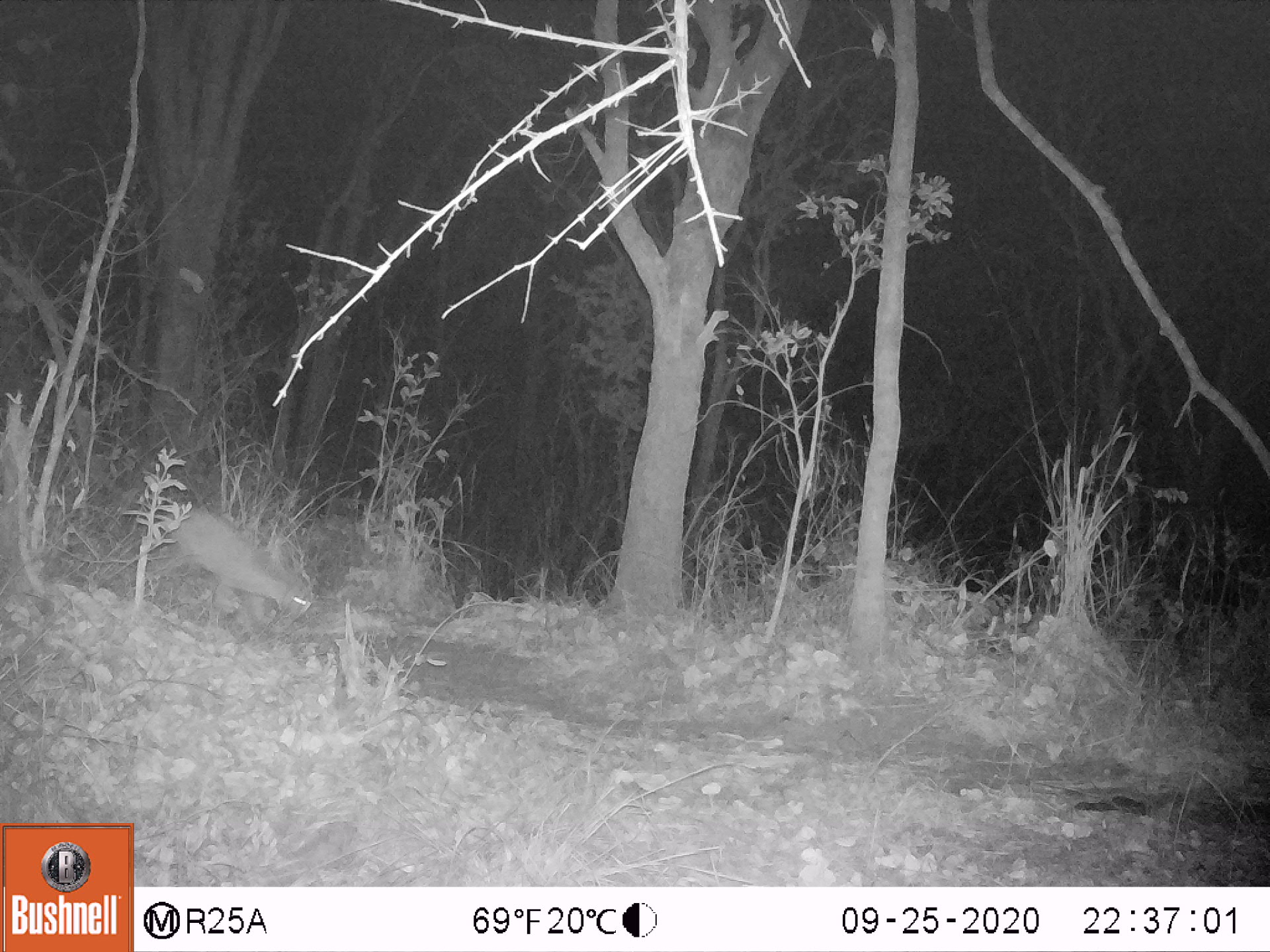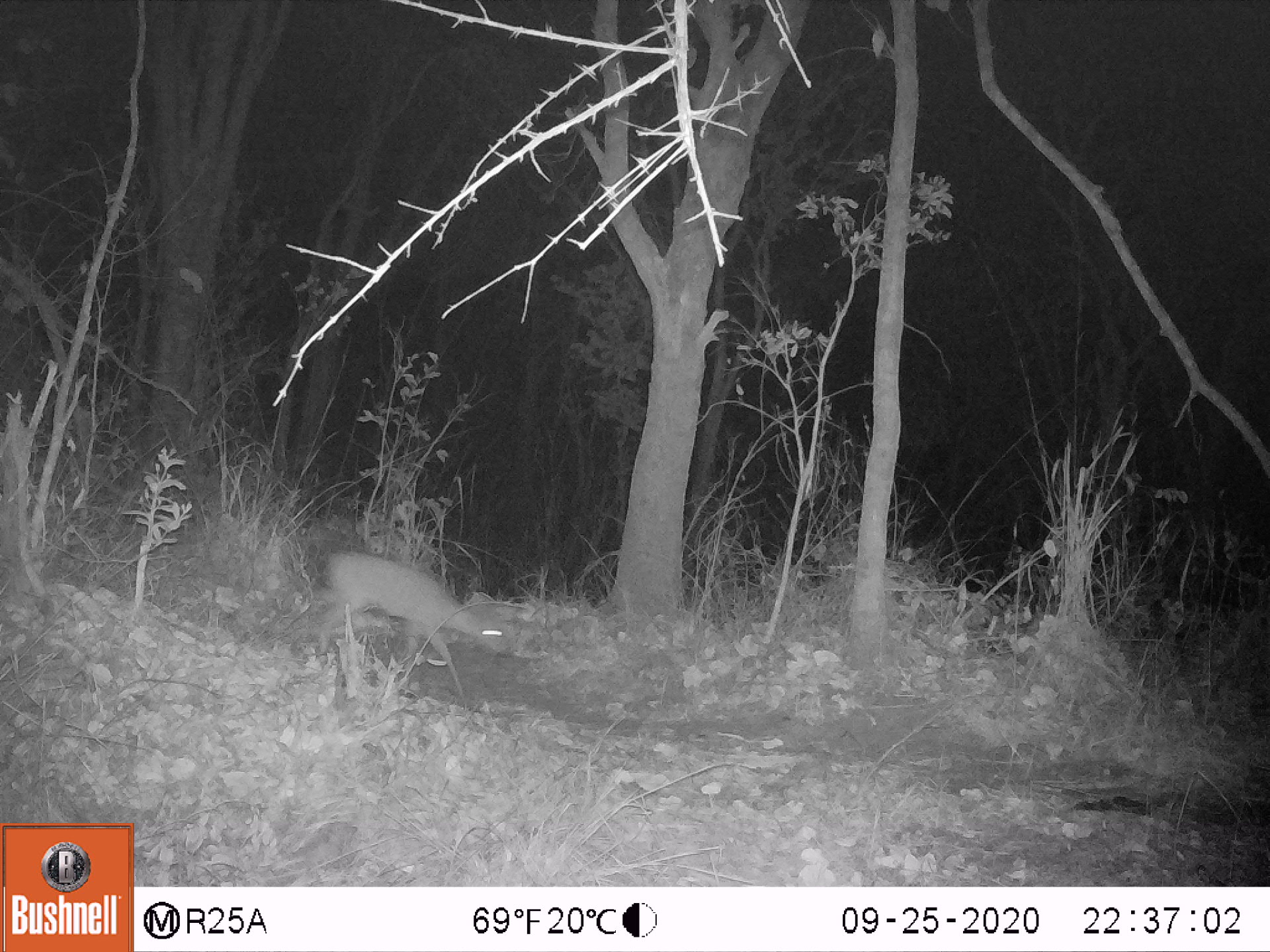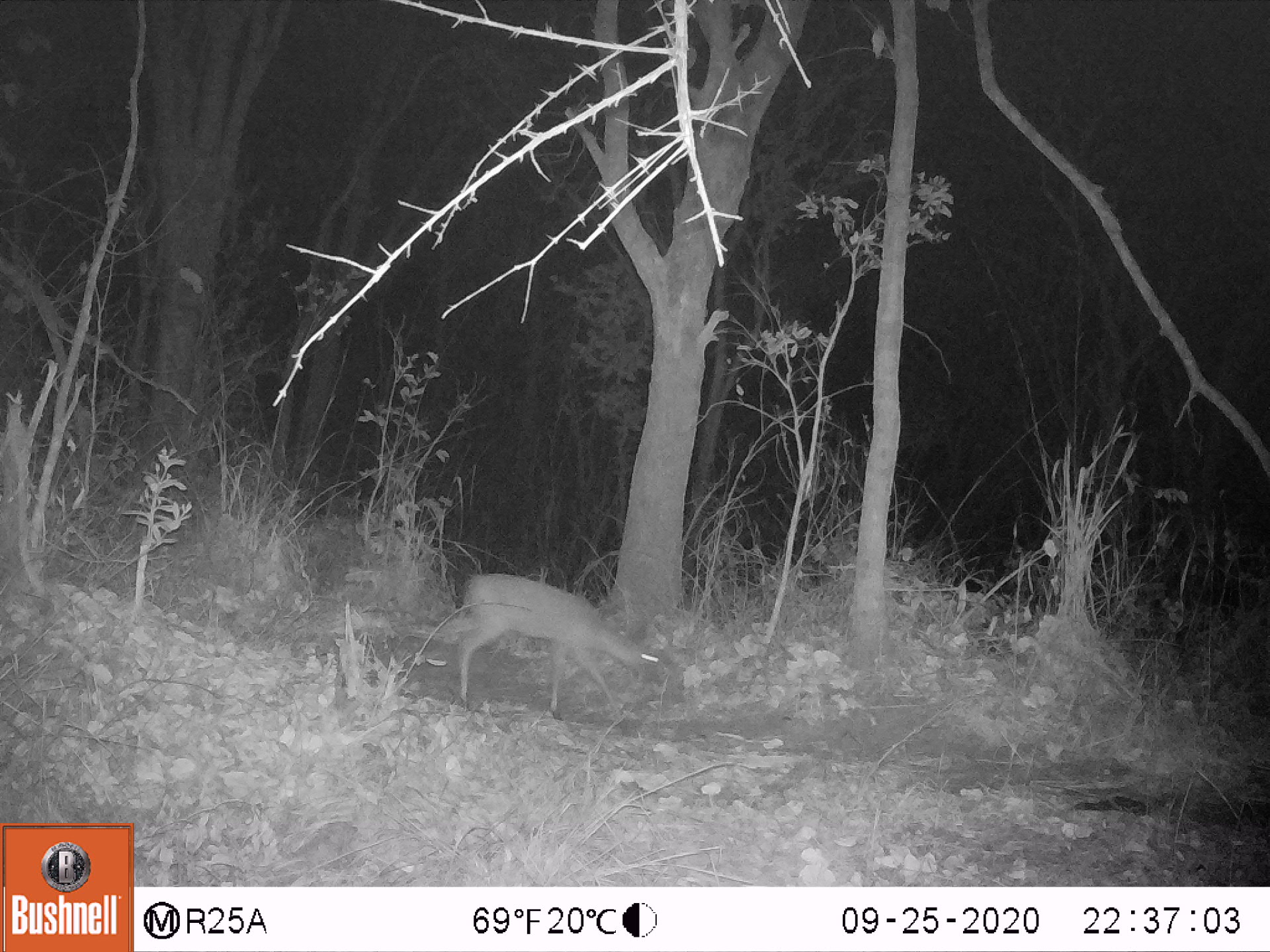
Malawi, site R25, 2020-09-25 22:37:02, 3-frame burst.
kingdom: Animalia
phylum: Chordata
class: Mammalia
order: Artiodactyla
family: Bovidae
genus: Sylvicapra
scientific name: Sylvicapra grimmia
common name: common duiker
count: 1